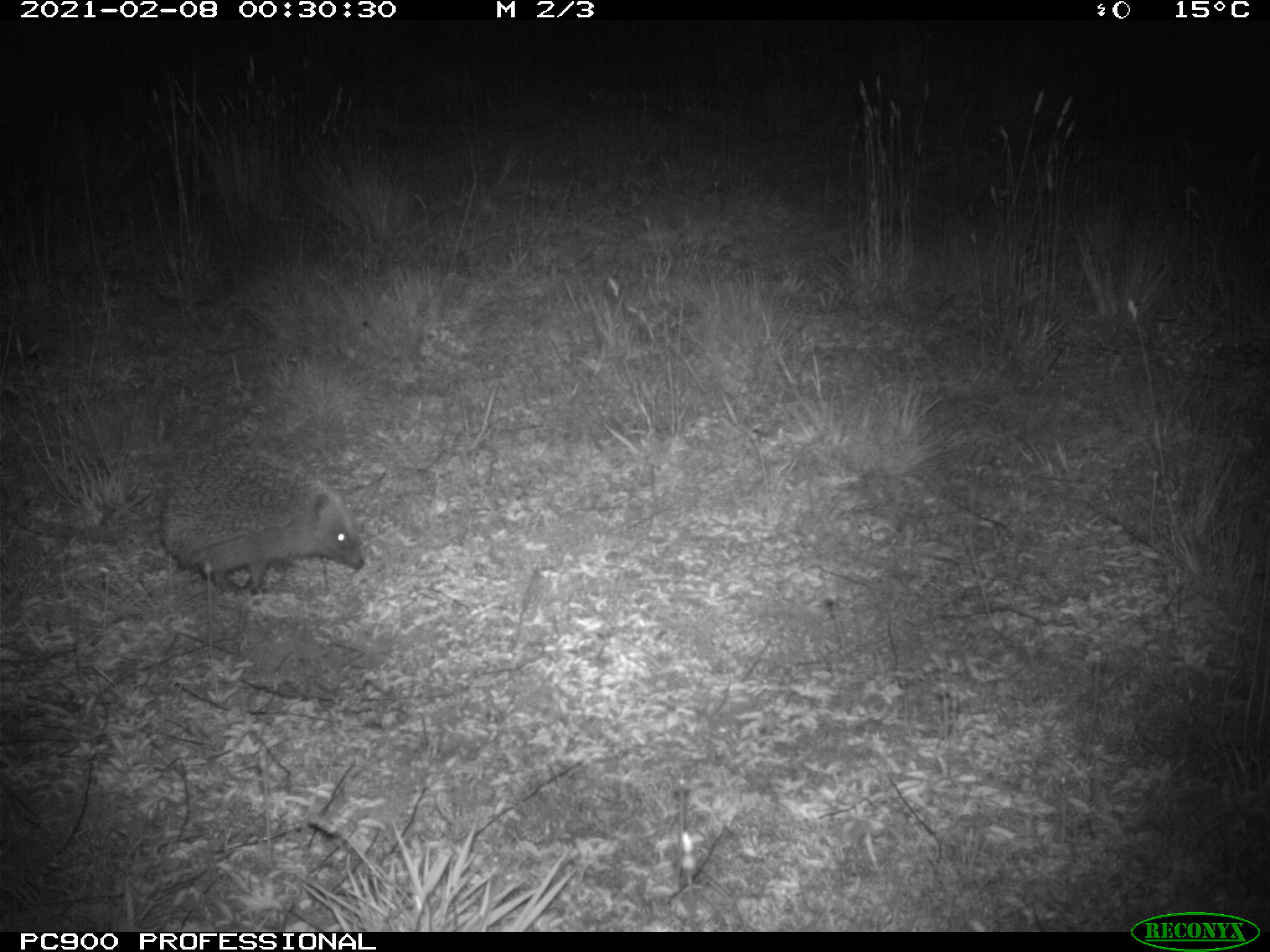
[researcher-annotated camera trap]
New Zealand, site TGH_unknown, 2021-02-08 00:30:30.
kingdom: Animalia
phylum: Chordata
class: Mammalia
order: Eulipotyphla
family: Erinaceidae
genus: Erinaceus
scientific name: Erinaceus europaeus europaeus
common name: european hedgehog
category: hedgehog